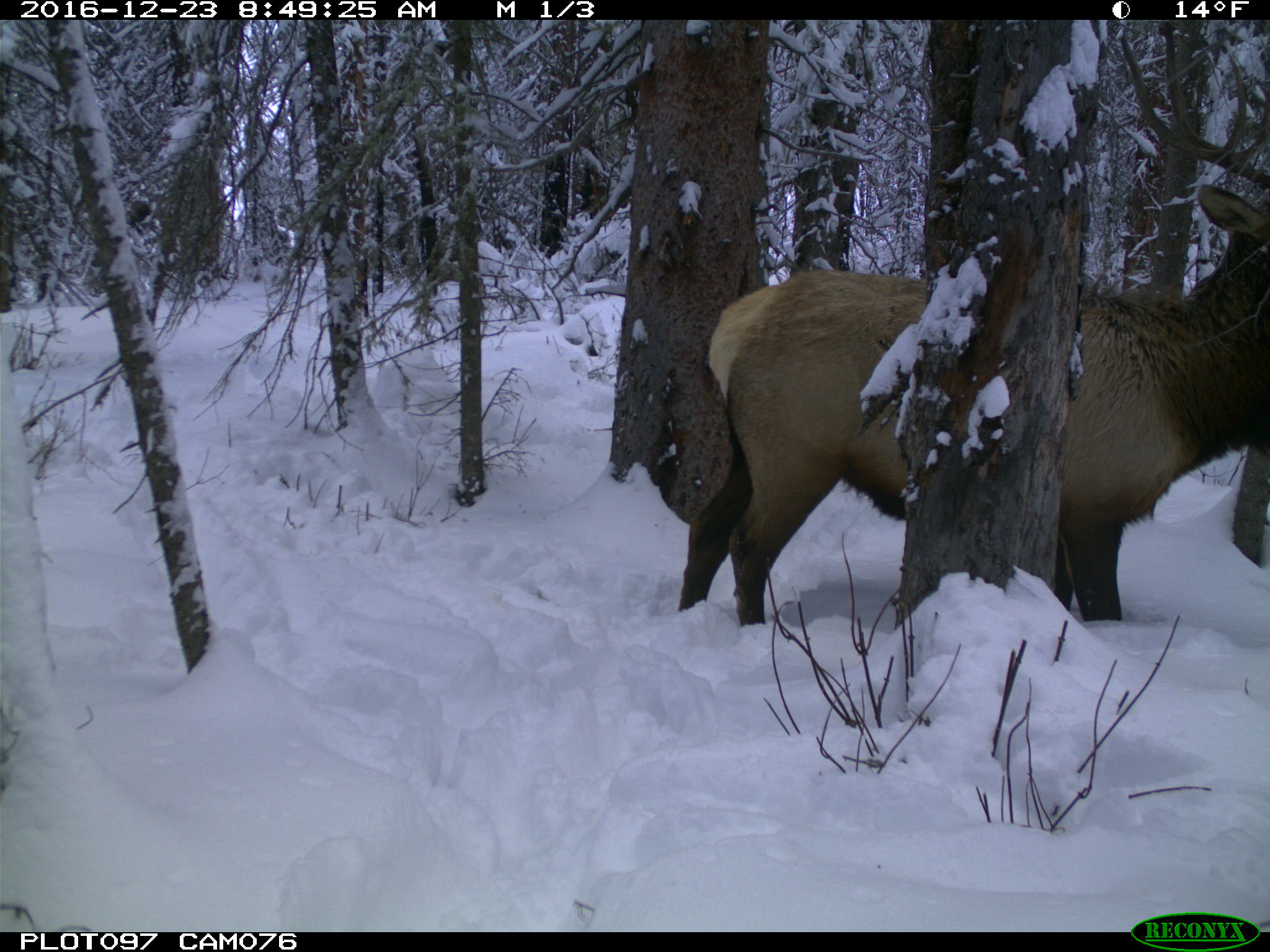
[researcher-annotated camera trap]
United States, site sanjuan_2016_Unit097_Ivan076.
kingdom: Animalia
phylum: Chordata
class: Mammalia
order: Artiodactyla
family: Cervidae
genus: Cervus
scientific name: Cervus elaphus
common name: red deer